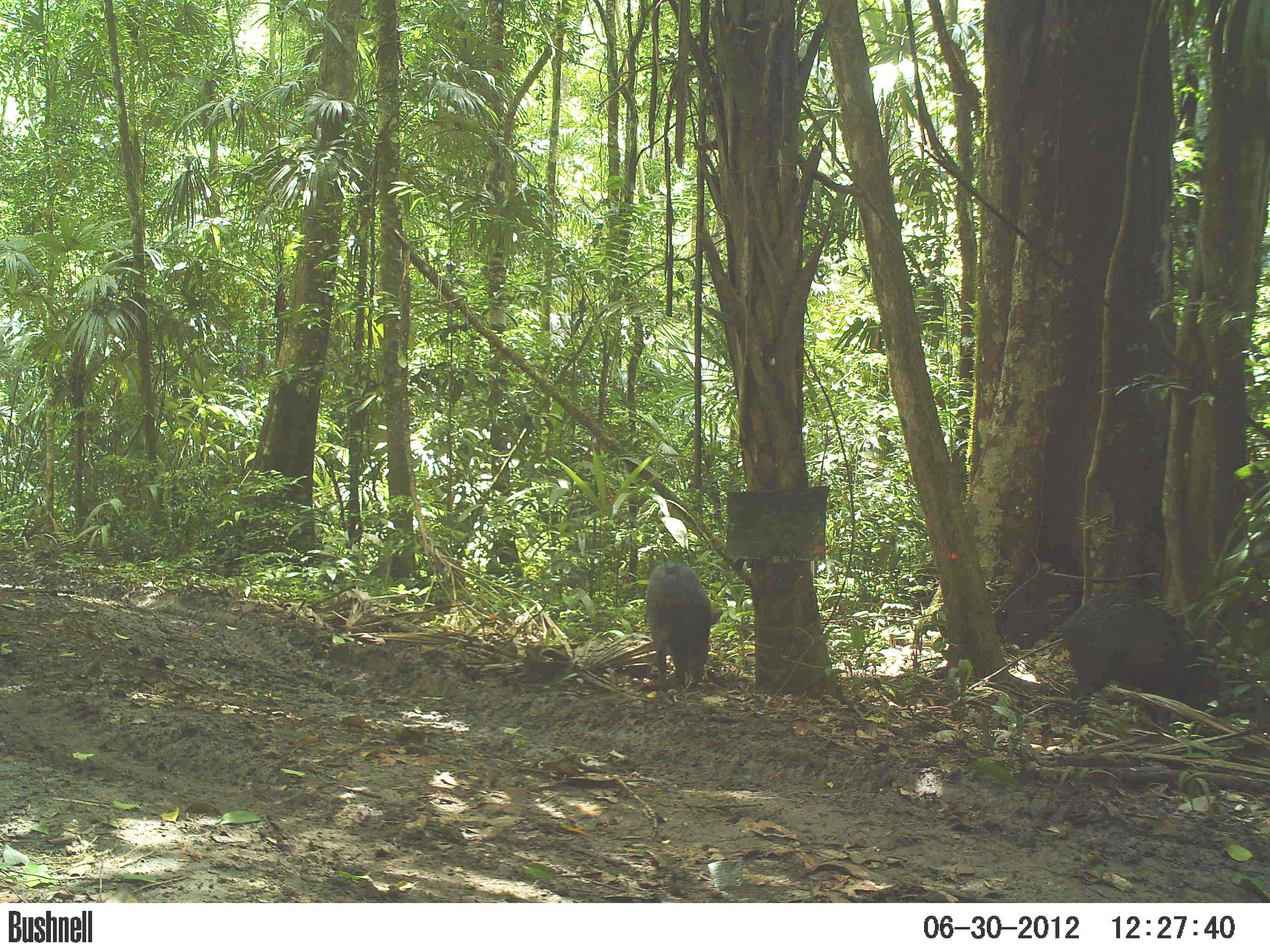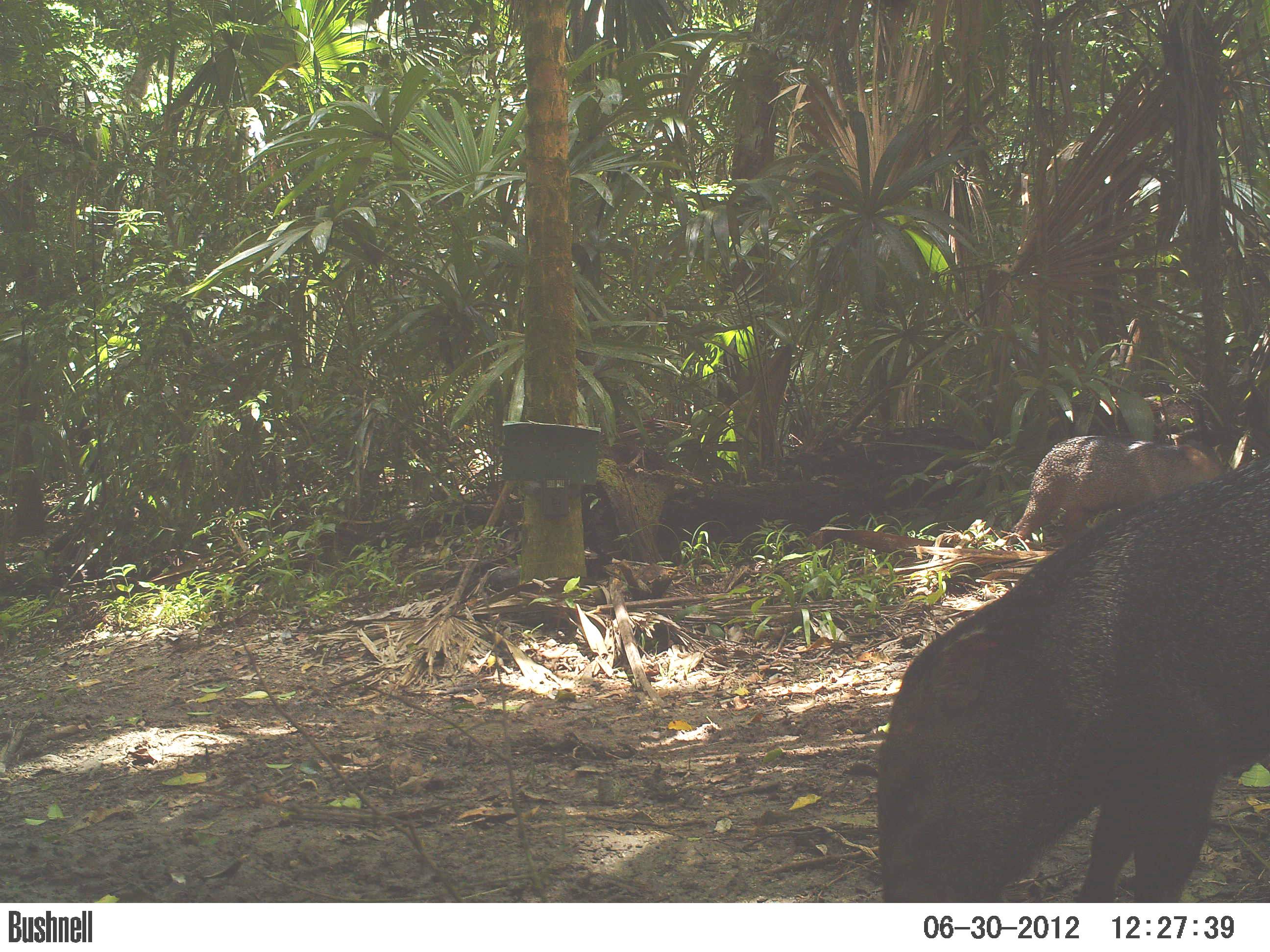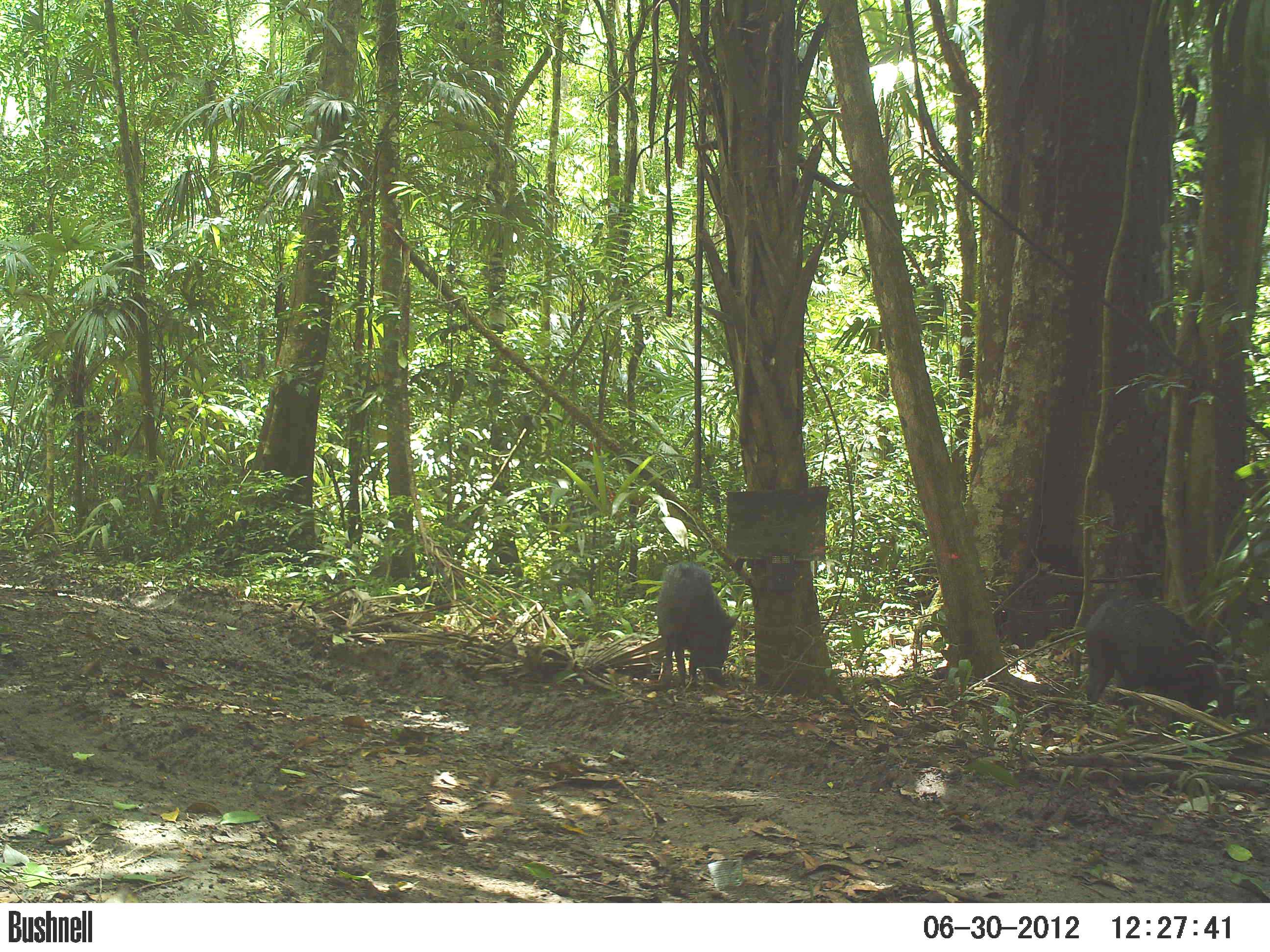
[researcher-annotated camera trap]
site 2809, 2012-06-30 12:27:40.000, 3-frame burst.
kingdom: Animalia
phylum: Chordata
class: Mammalia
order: Artiodactyla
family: Tayassuidae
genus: Pecari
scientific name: Pecari tajacu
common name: collared peccary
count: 14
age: adult